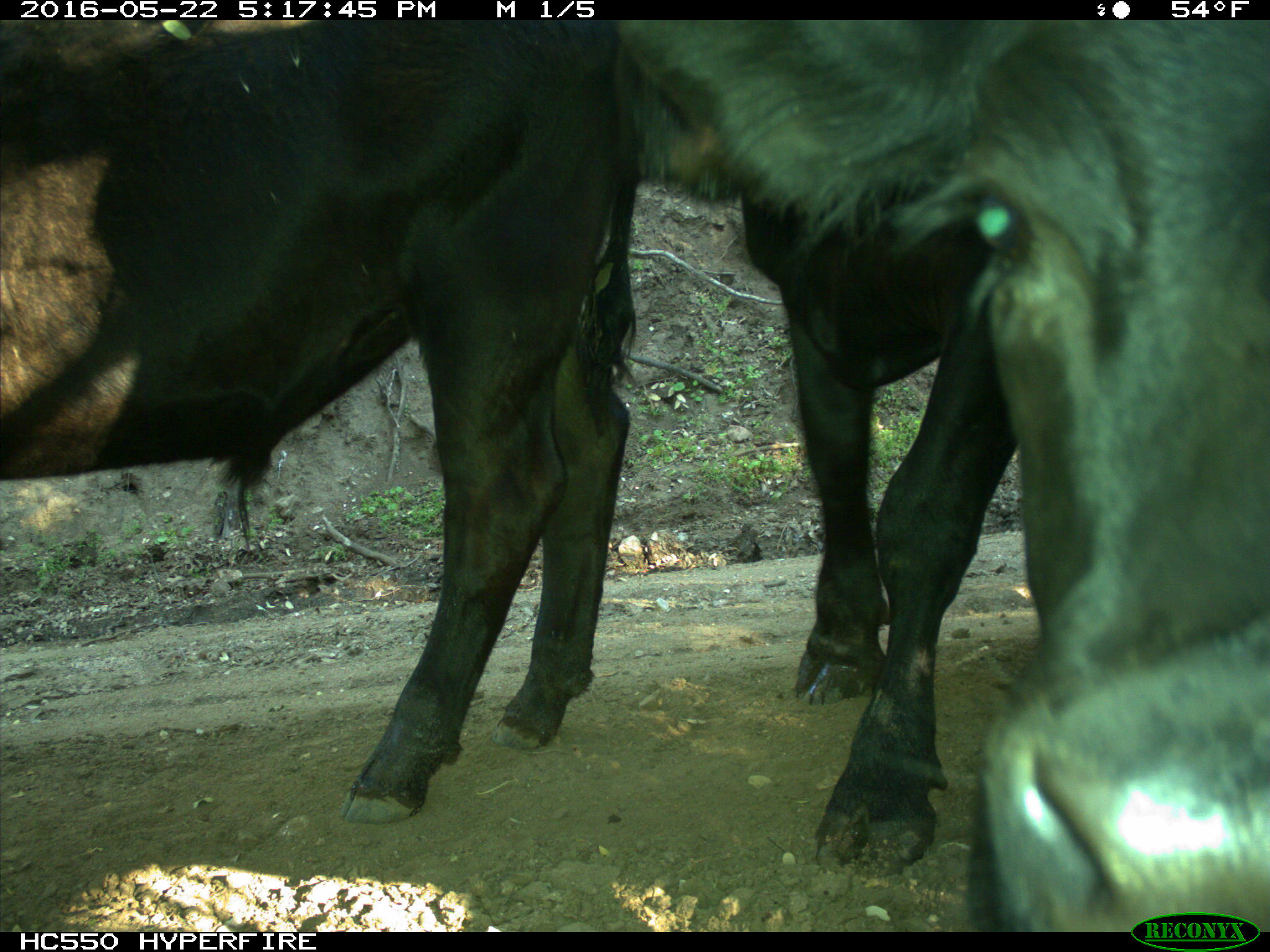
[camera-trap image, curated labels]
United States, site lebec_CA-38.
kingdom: Animalia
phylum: Chordata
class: Mammalia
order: Artiodactyla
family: Bovidae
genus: Bos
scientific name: Bos taurus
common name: domestic cow